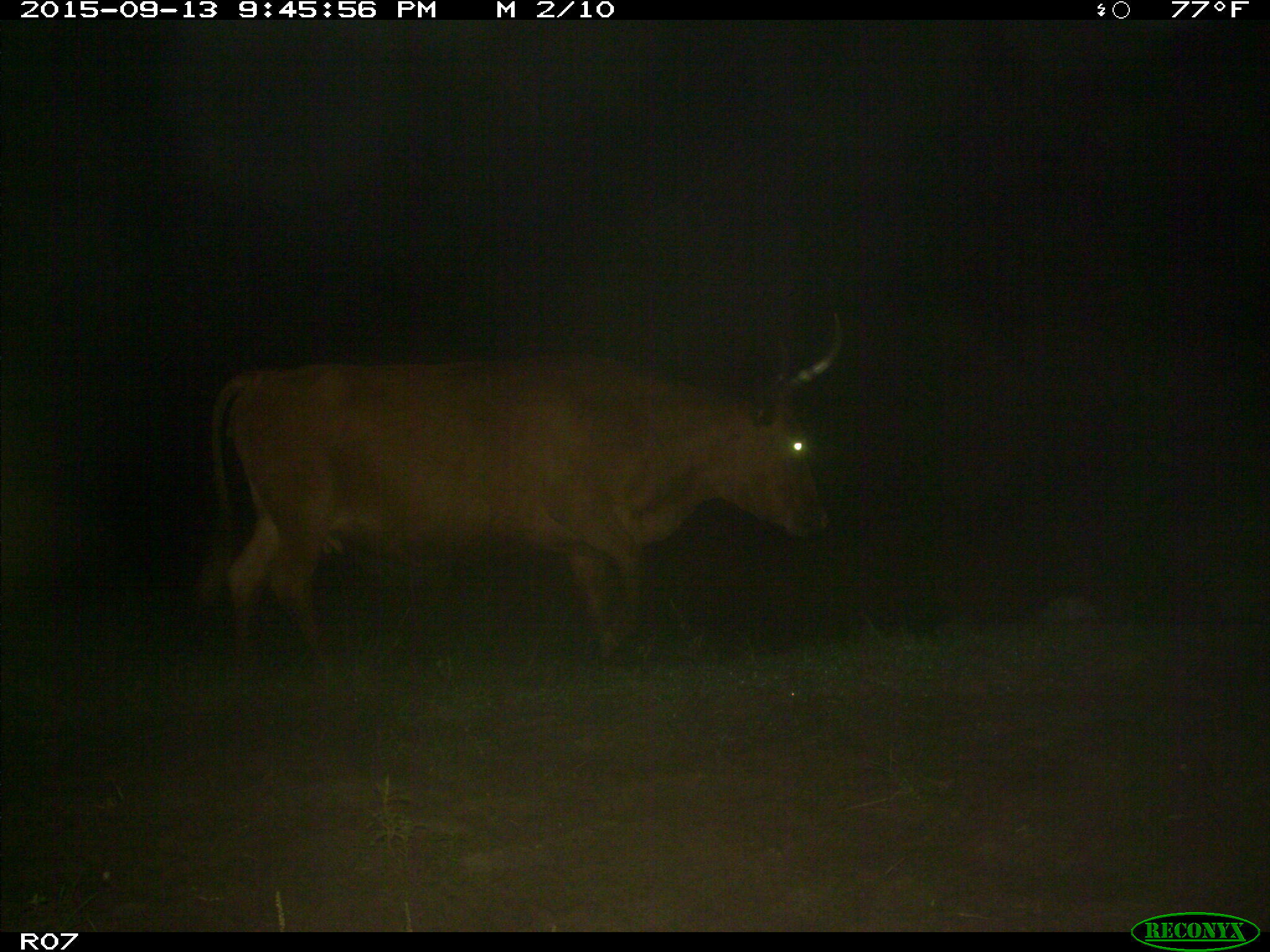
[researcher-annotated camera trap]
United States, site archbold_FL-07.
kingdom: Animalia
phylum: Chordata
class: Mammalia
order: Artiodactyla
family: Bovidae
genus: Bos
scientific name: Bos taurus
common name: domestic cow